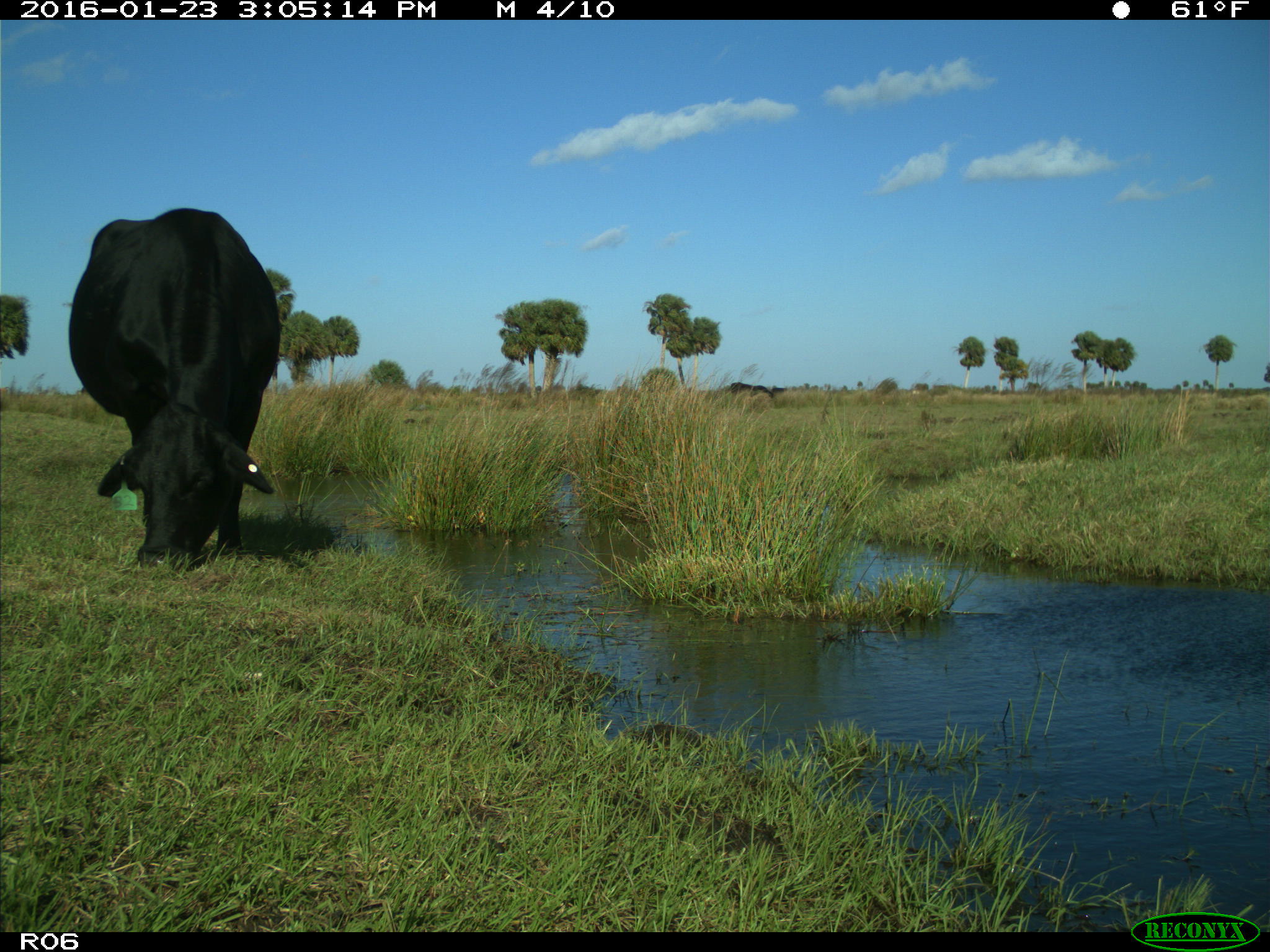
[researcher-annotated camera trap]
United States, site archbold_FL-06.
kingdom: Animalia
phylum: Chordata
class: Mammalia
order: Artiodactyla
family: Bovidae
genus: Bos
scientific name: Bos taurus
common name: domestic cow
Bos taurus (domestic cow).